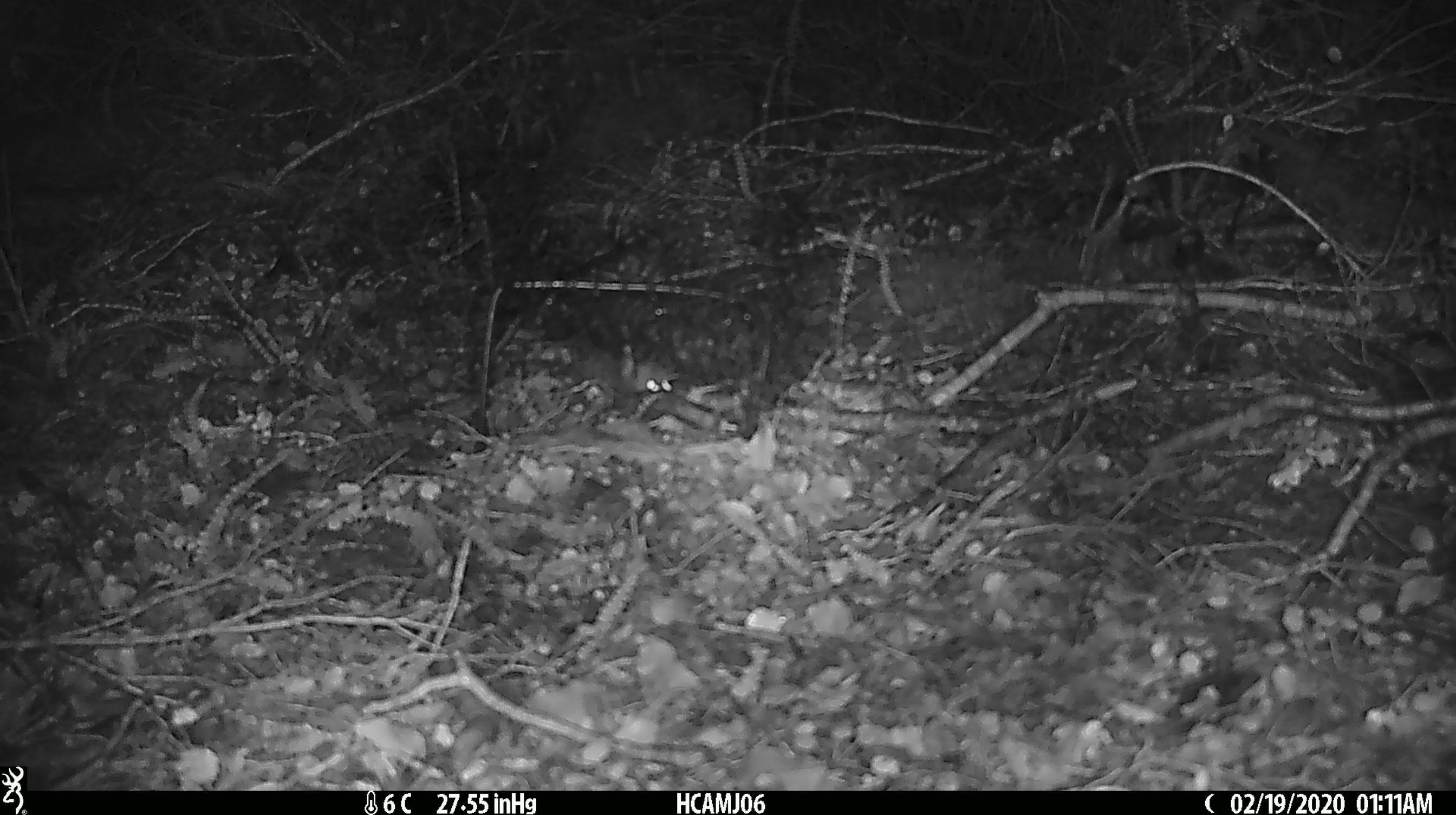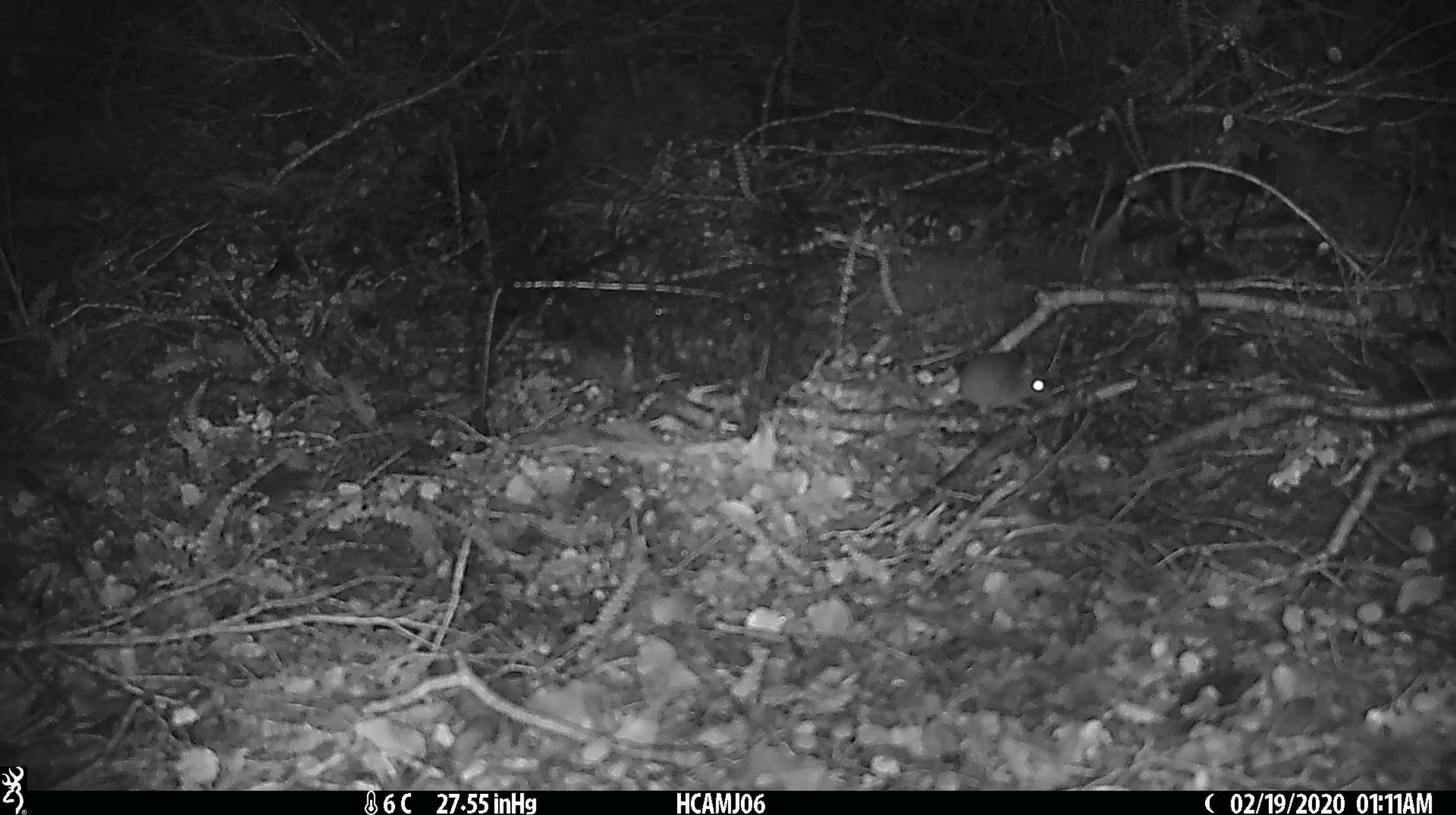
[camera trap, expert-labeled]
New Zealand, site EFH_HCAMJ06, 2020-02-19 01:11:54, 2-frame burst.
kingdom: Animalia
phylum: Chordata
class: Mammalia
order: Rodentia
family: Muridae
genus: Mus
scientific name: Mus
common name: mouse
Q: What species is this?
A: Mouse (Mus).